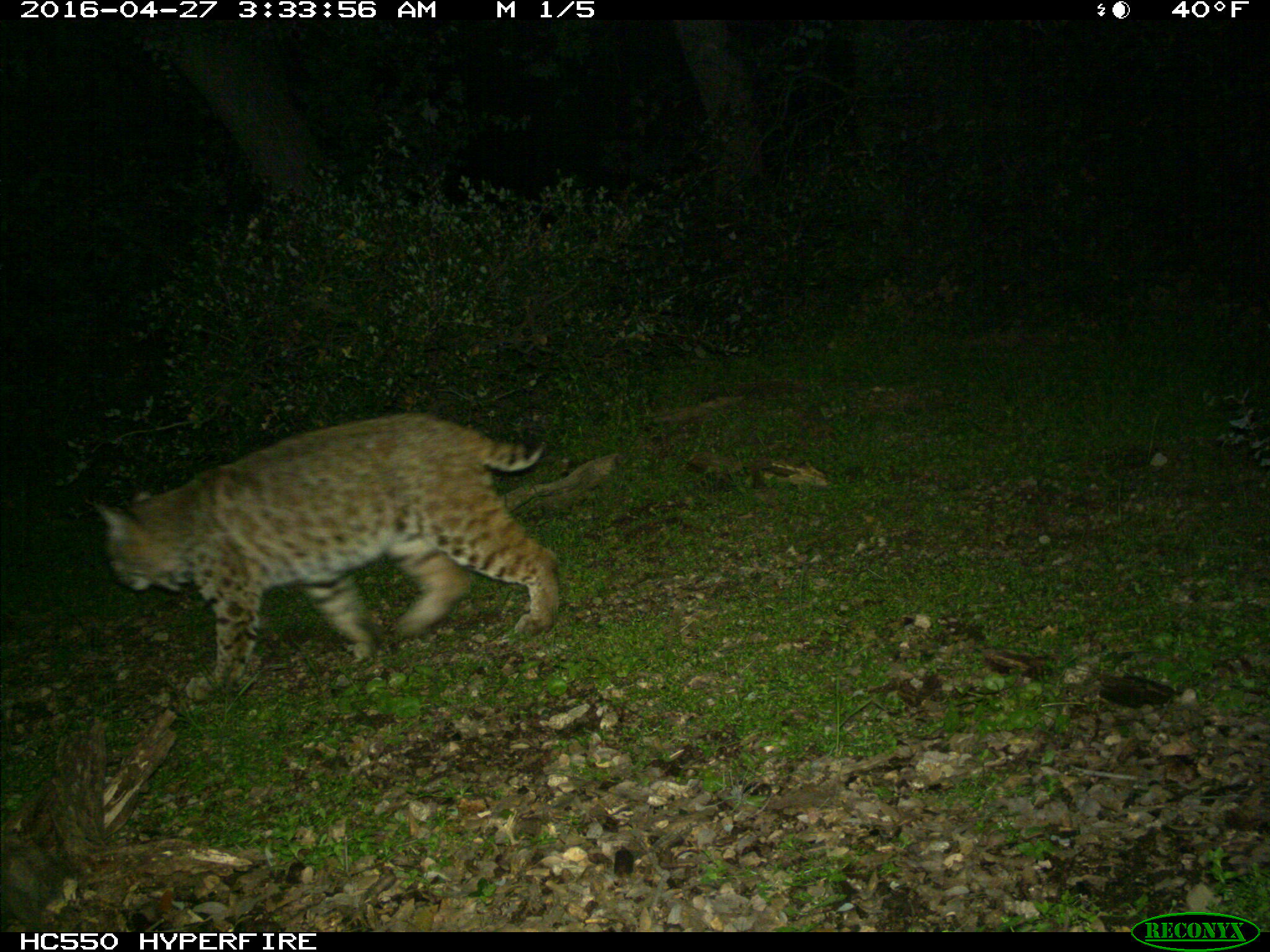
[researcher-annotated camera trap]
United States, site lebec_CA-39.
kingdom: Animalia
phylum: Chordata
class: Mammalia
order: Carnivora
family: Felidae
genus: Lynx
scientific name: Lynx rufus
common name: bobcat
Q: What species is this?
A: Lynx rufus (bobcat).